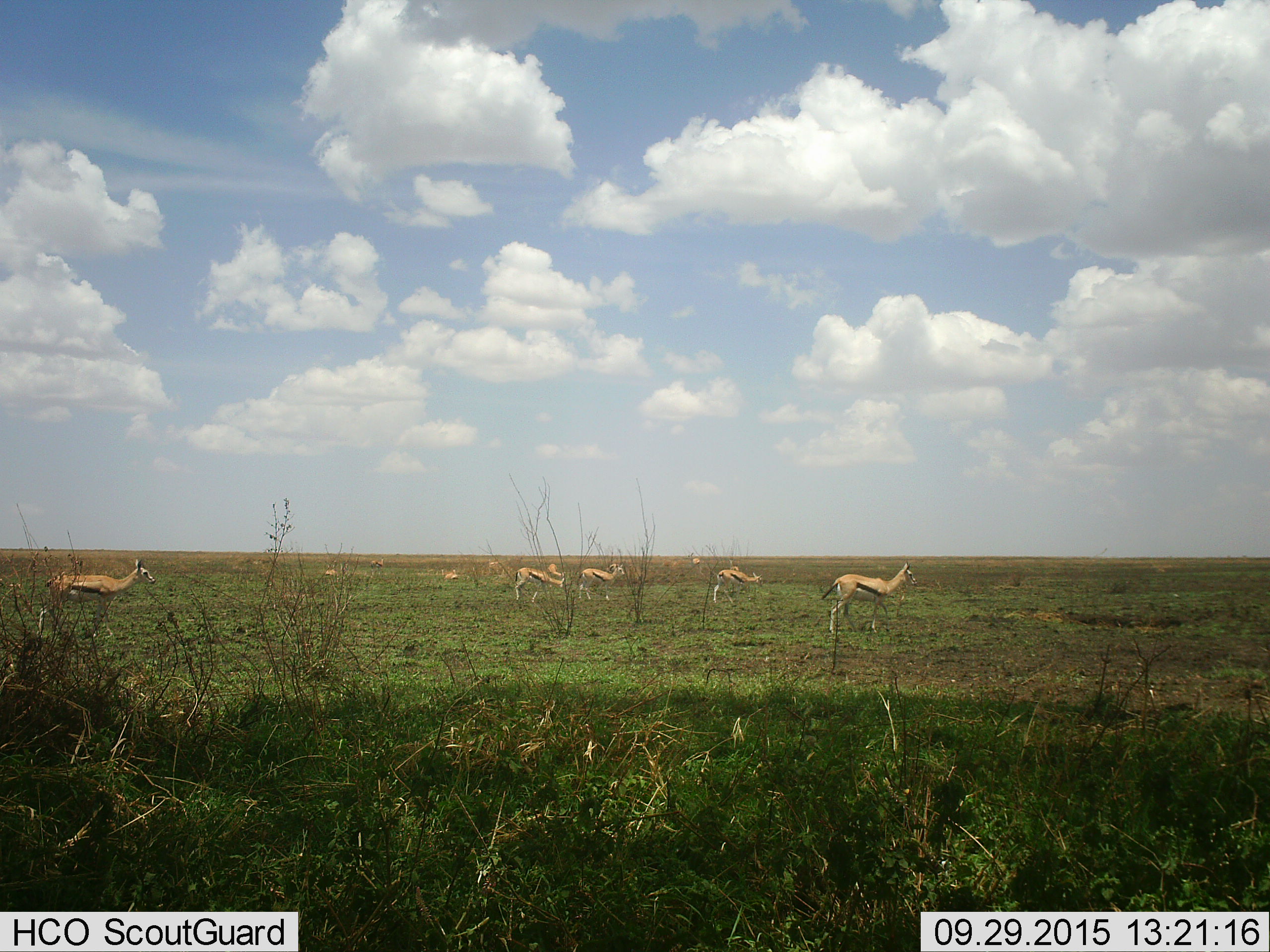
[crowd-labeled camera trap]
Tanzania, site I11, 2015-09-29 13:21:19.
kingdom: Animalia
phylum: Chordata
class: Mammalia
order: Artiodactyla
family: Bovidae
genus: Eudorcas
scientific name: Eudorcas thomsonii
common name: thomson's gazelle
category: gazellethomsons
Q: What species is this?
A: Gazellethomsons (thomson's gazelle) (Eudorcas thomsonii).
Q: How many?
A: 11-50.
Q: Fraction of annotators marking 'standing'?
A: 80%.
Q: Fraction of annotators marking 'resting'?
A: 10%.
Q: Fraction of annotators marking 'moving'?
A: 50%.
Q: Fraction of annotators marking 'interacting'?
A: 0%.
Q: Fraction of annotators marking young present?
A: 20%.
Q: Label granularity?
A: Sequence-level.